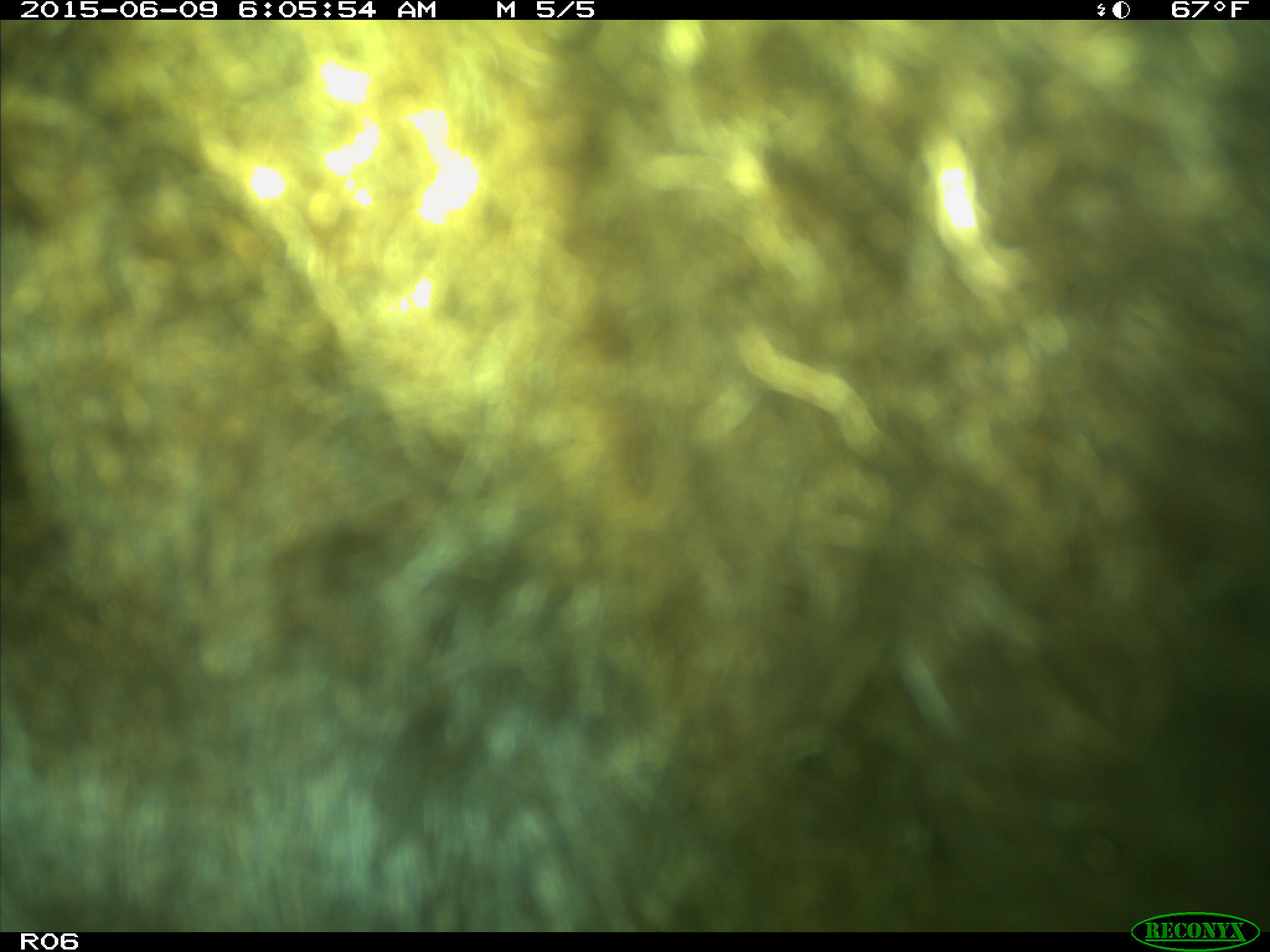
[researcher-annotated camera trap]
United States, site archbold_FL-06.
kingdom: Animalia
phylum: Chordata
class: Mammalia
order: Artiodactyla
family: Bovidae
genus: Bos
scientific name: Bos taurus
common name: domestic cow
Bos taurus (domestic cow).